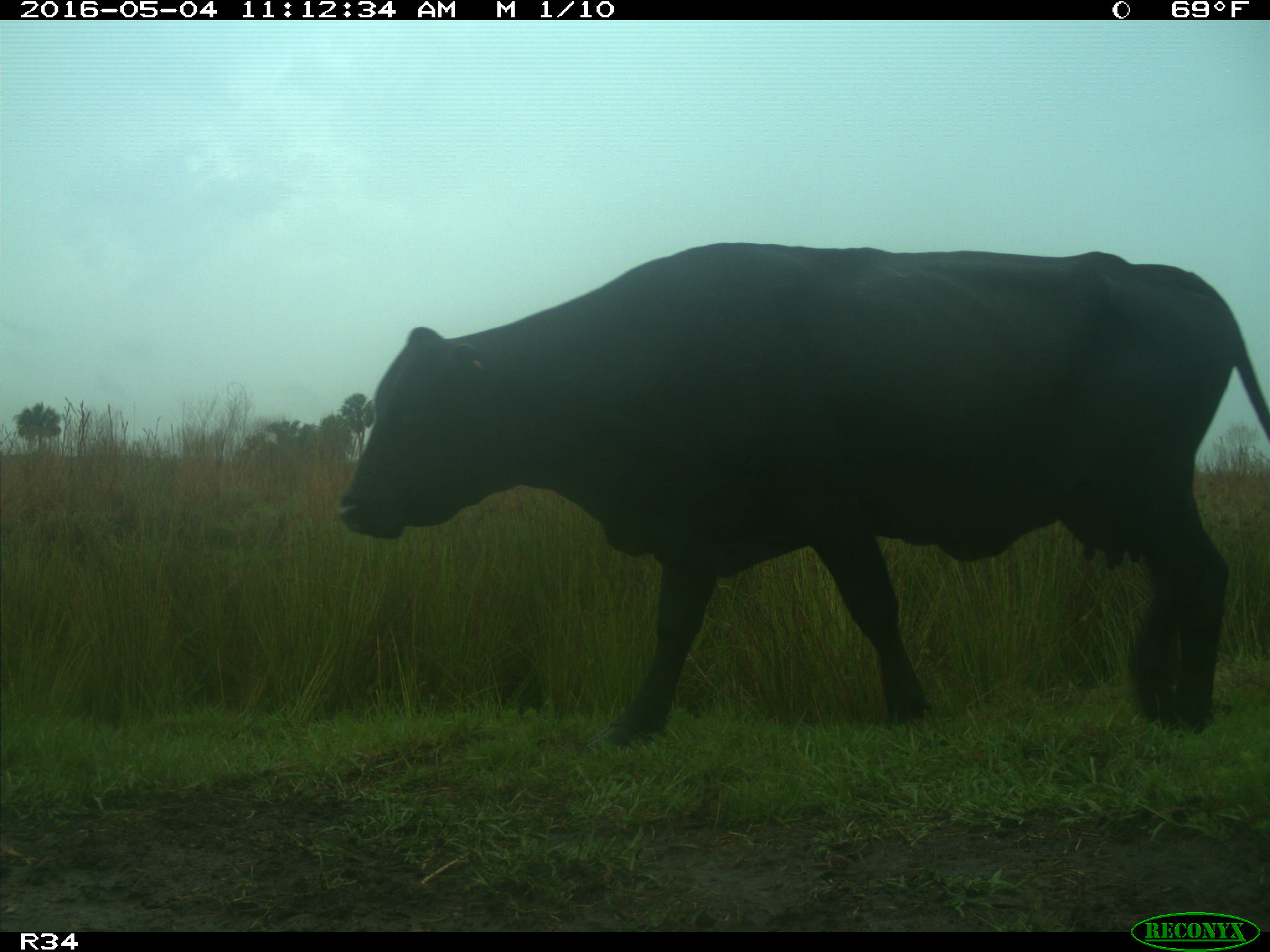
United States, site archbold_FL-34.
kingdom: Animalia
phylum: Chordata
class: Mammalia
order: Artiodactyla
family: Bovidae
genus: Bos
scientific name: Bos taurus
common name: domestic cow